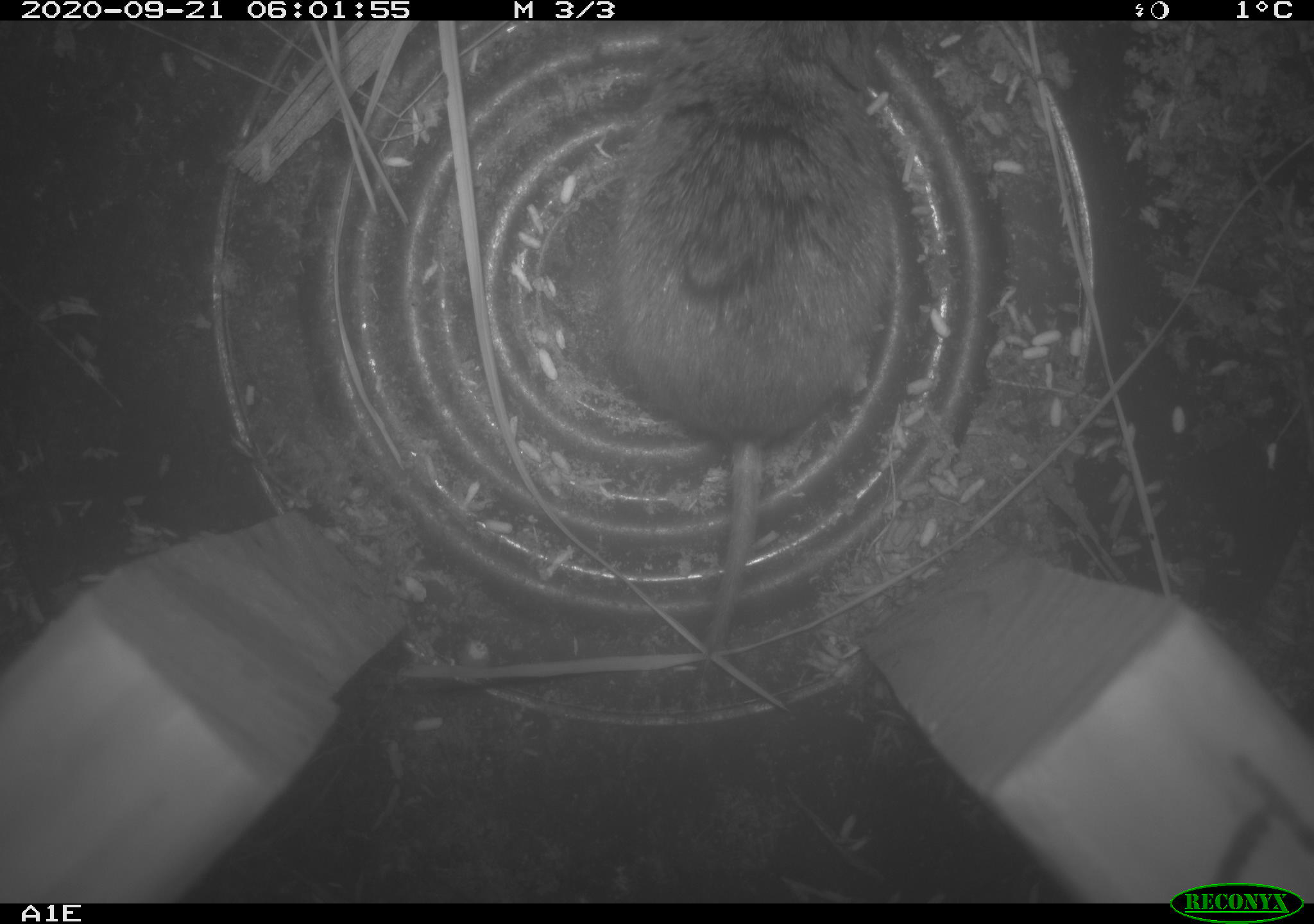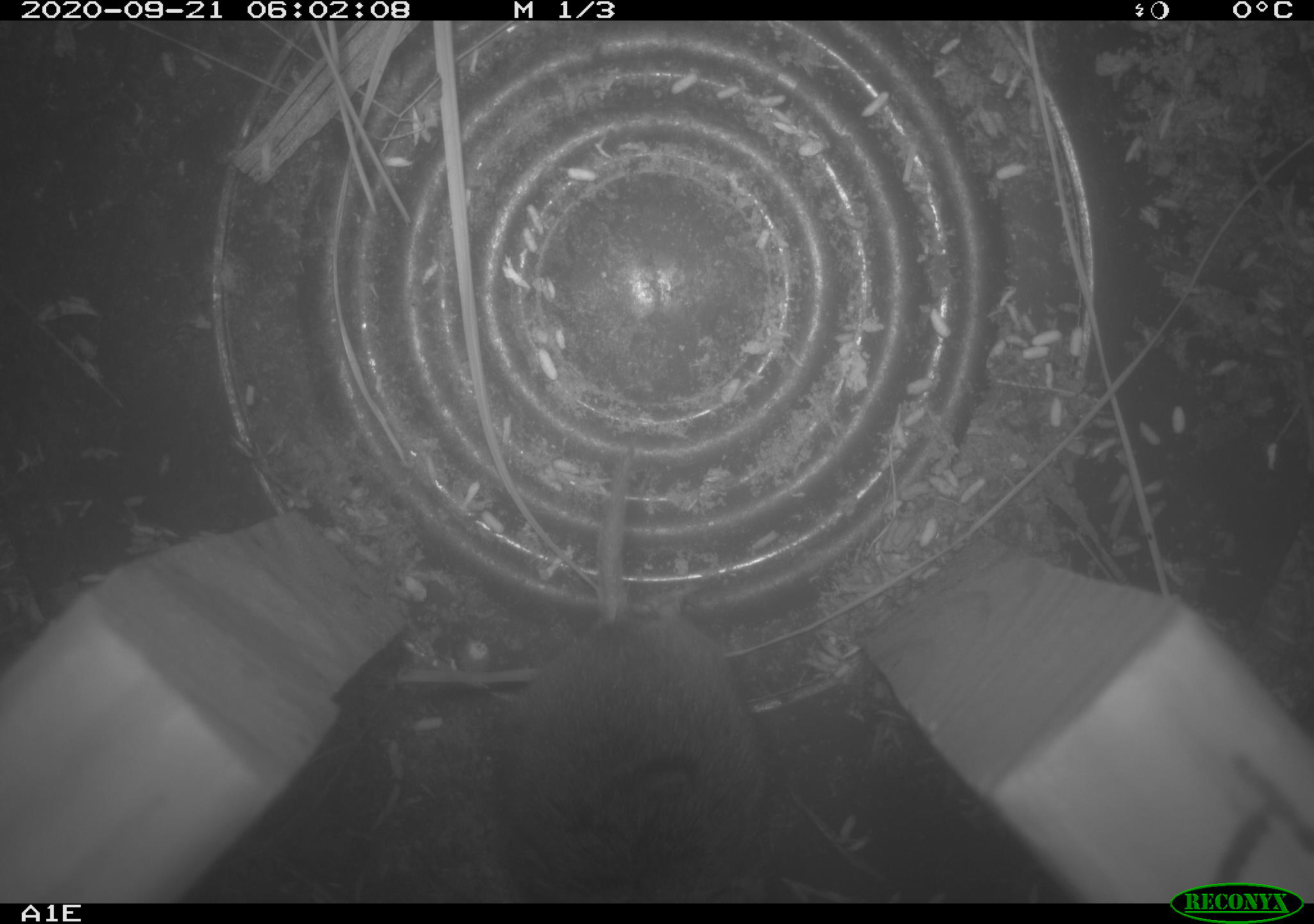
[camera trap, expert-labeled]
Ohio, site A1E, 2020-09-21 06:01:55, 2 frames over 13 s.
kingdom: Animalia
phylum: Chordata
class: Mammalia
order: Rodentia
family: Cricetidae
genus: Microtus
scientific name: Microtus pennsylvanicus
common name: meadow vole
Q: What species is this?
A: Meadow vole (Microtus pennsylvanicus).